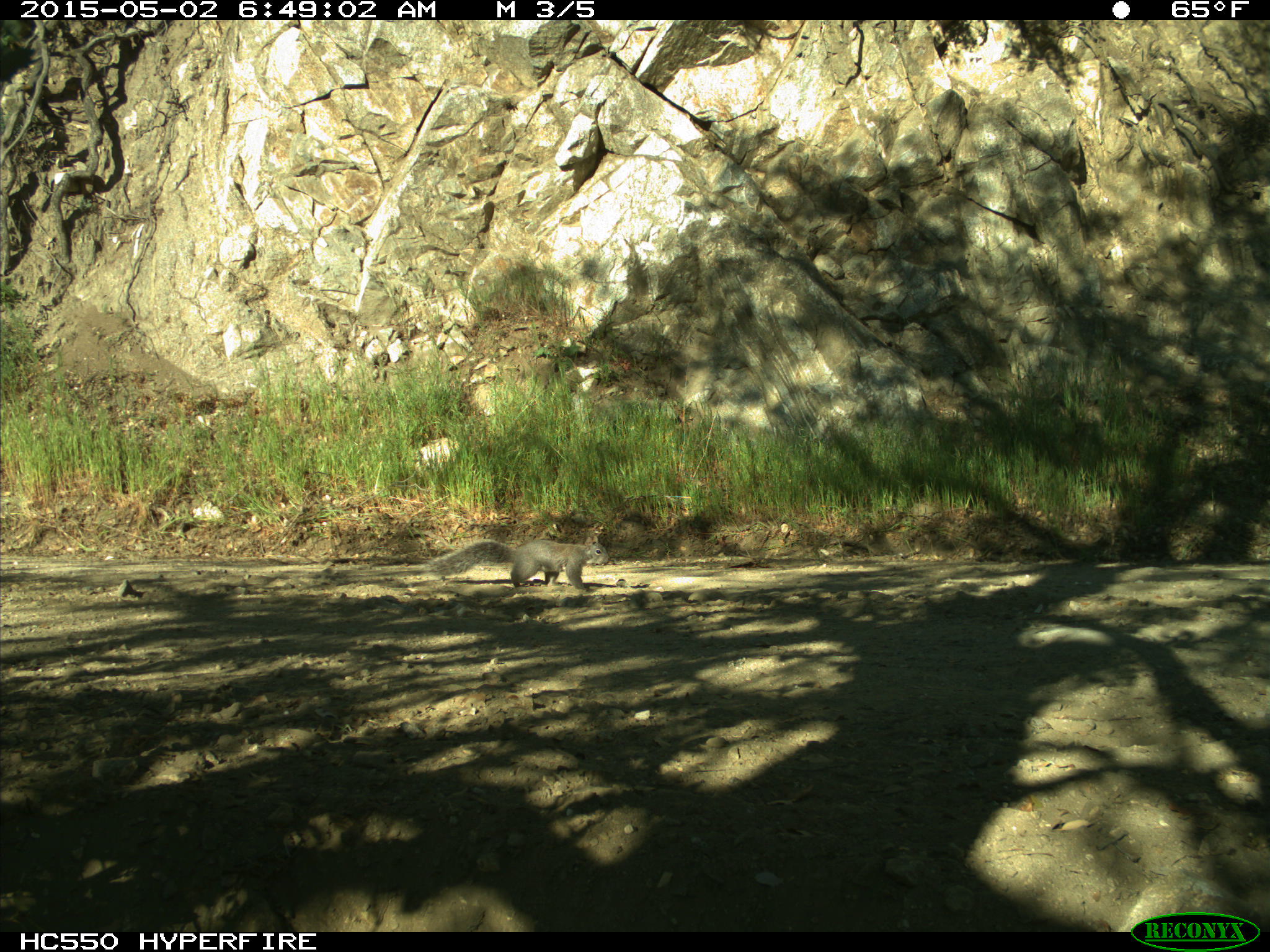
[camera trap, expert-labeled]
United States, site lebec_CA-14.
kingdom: Animalia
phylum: Chordata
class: Mammalia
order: Rodentia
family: Sciuridae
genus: Sciurus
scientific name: Sciurus carolinensis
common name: eastern gray squirrel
Sciurus carolinensis (eastern gray squirrel).